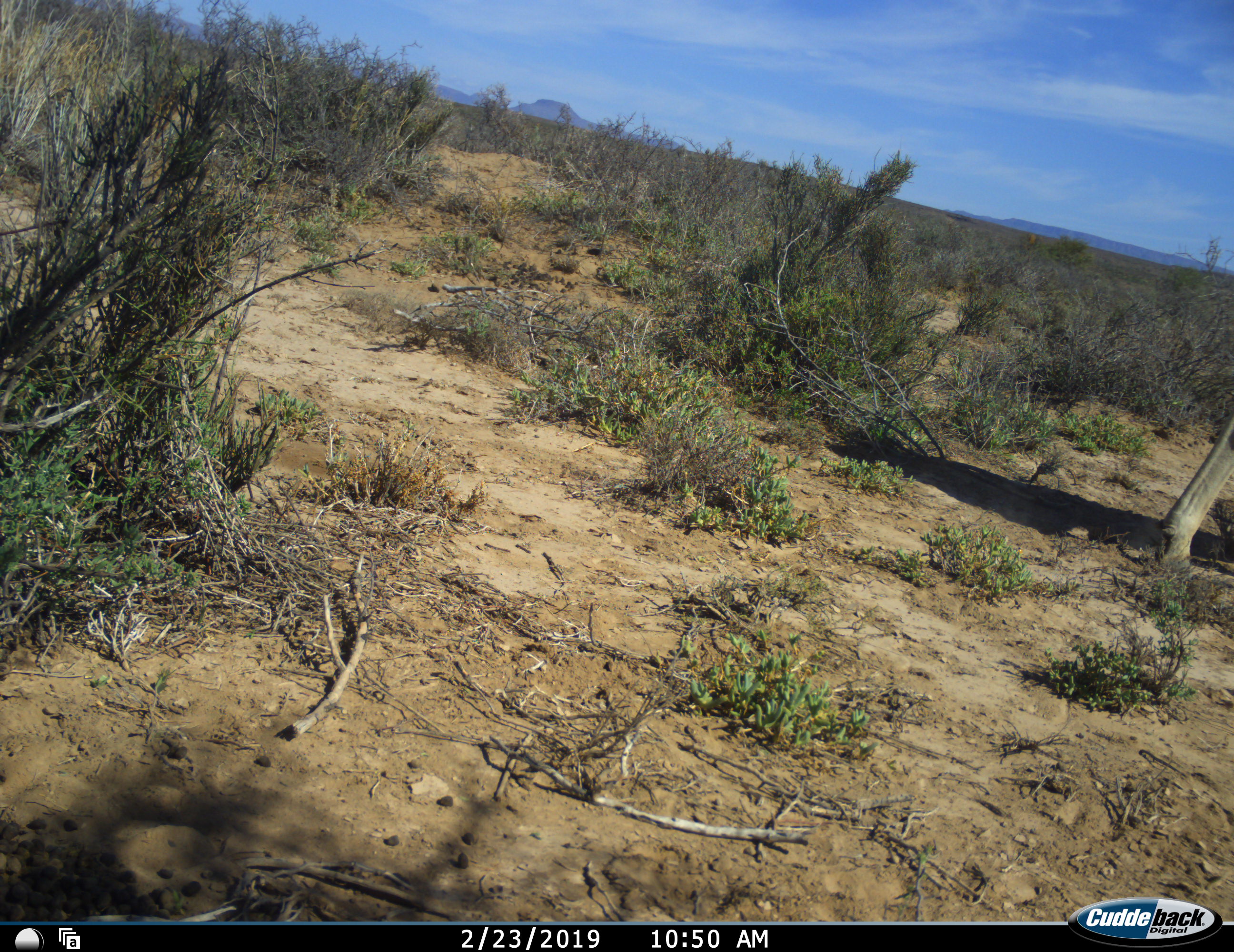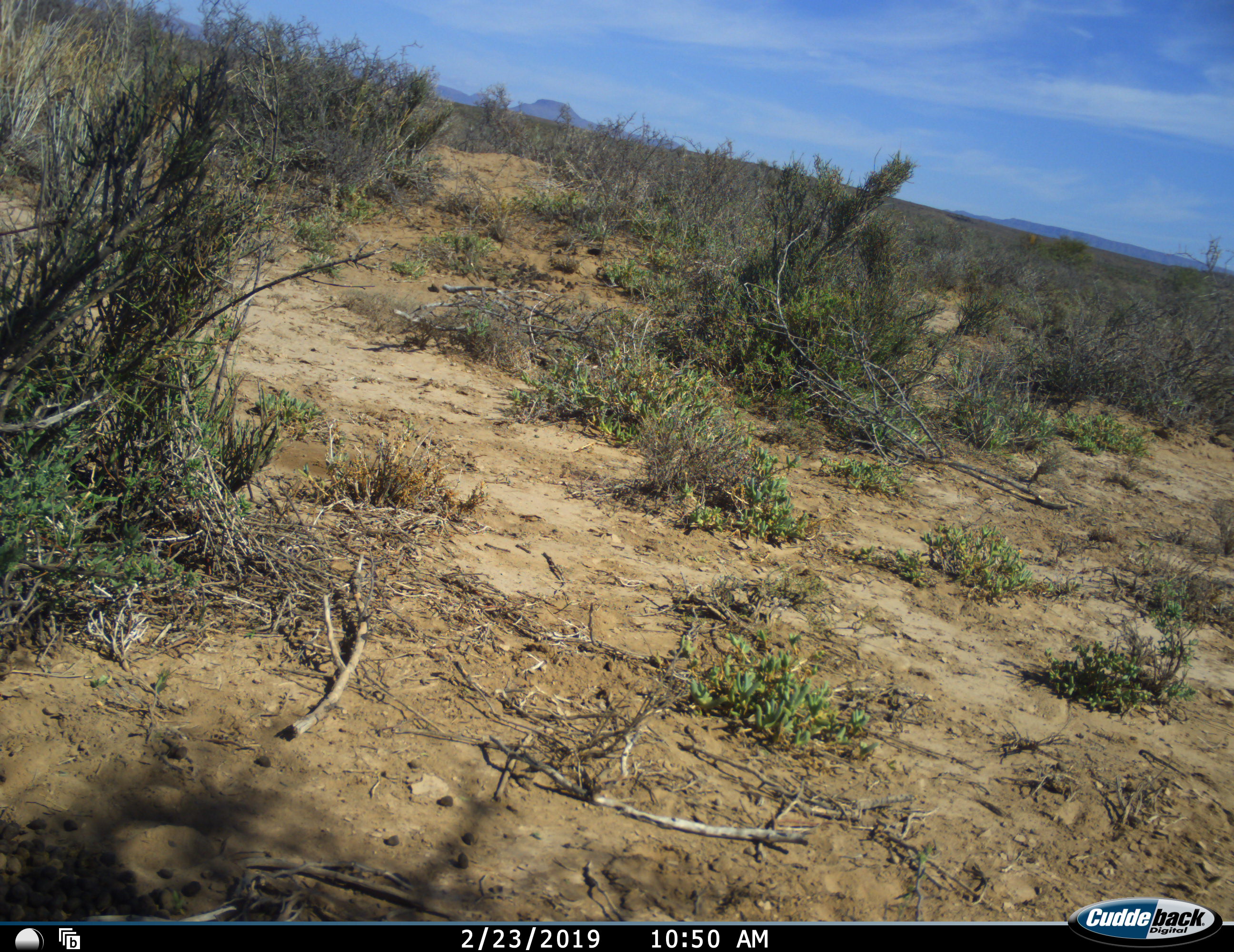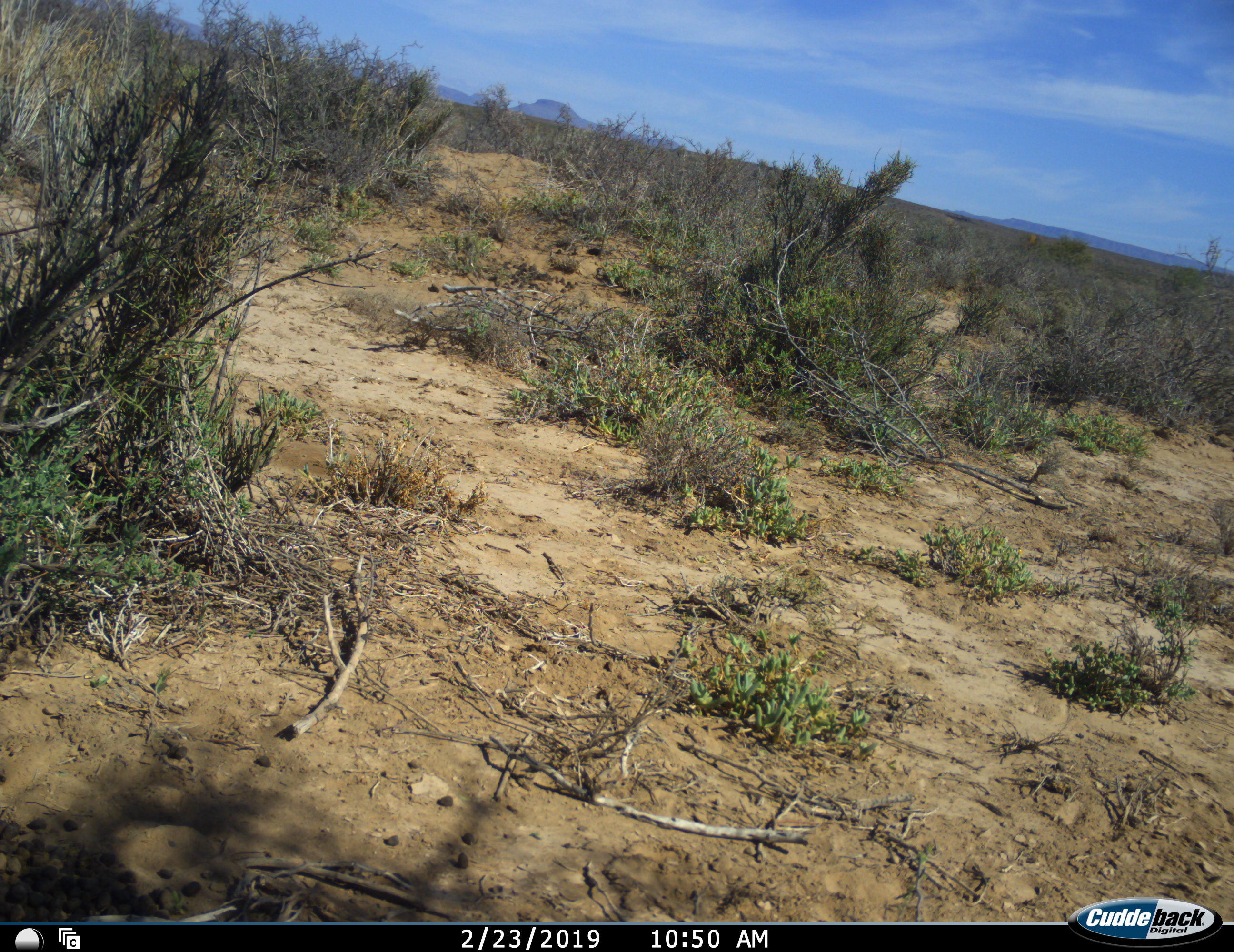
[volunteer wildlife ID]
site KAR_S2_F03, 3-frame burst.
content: unidentified animal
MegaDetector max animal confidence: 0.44